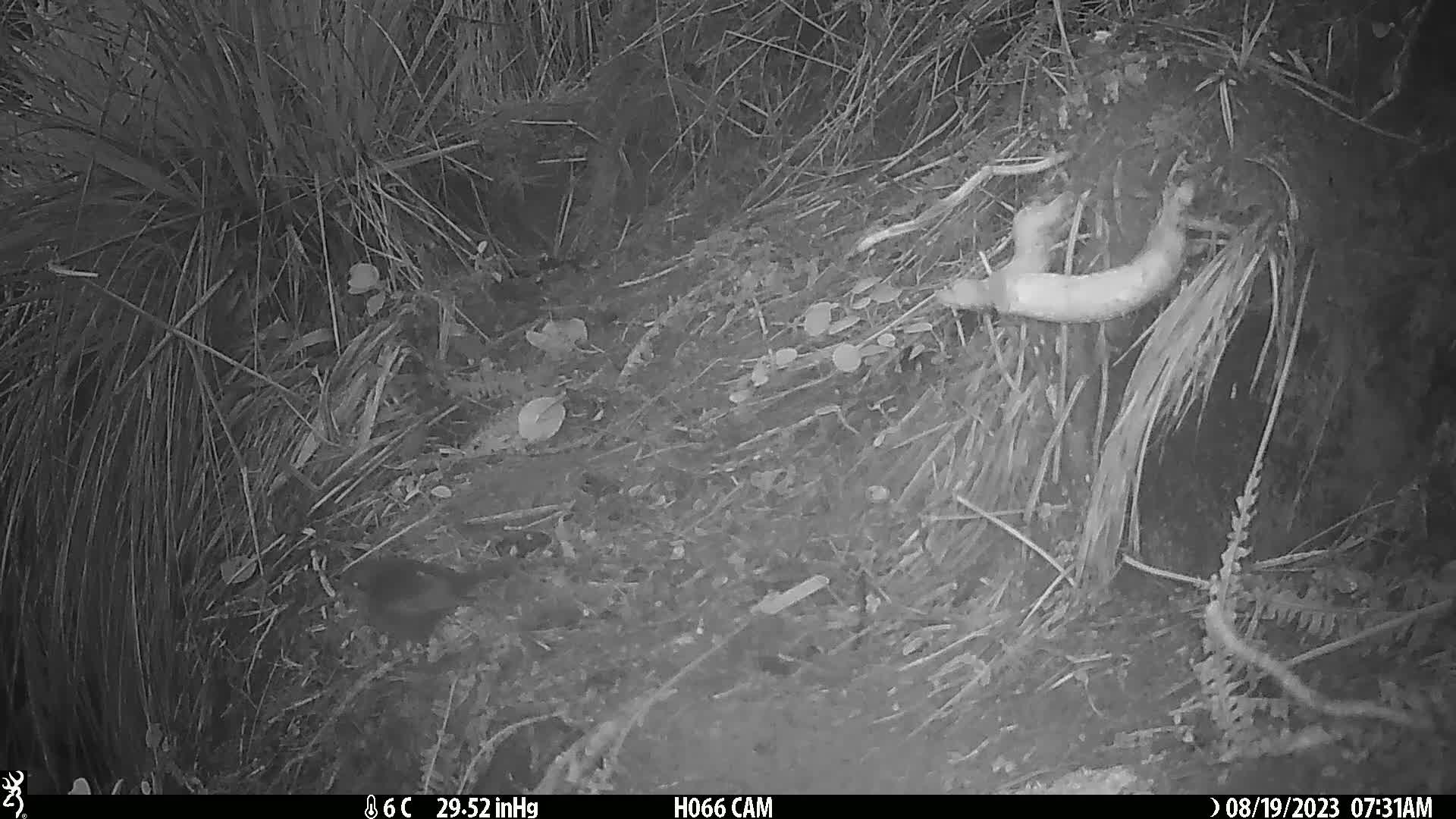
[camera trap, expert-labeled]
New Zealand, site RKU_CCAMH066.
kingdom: Animalia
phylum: Chordata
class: Aves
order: Passeriformes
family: Turdidae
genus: Turdus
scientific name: Turdus merula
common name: eurasian blackbird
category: blackbird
Blackbird (eurasian blackbird) (Turdus merula).